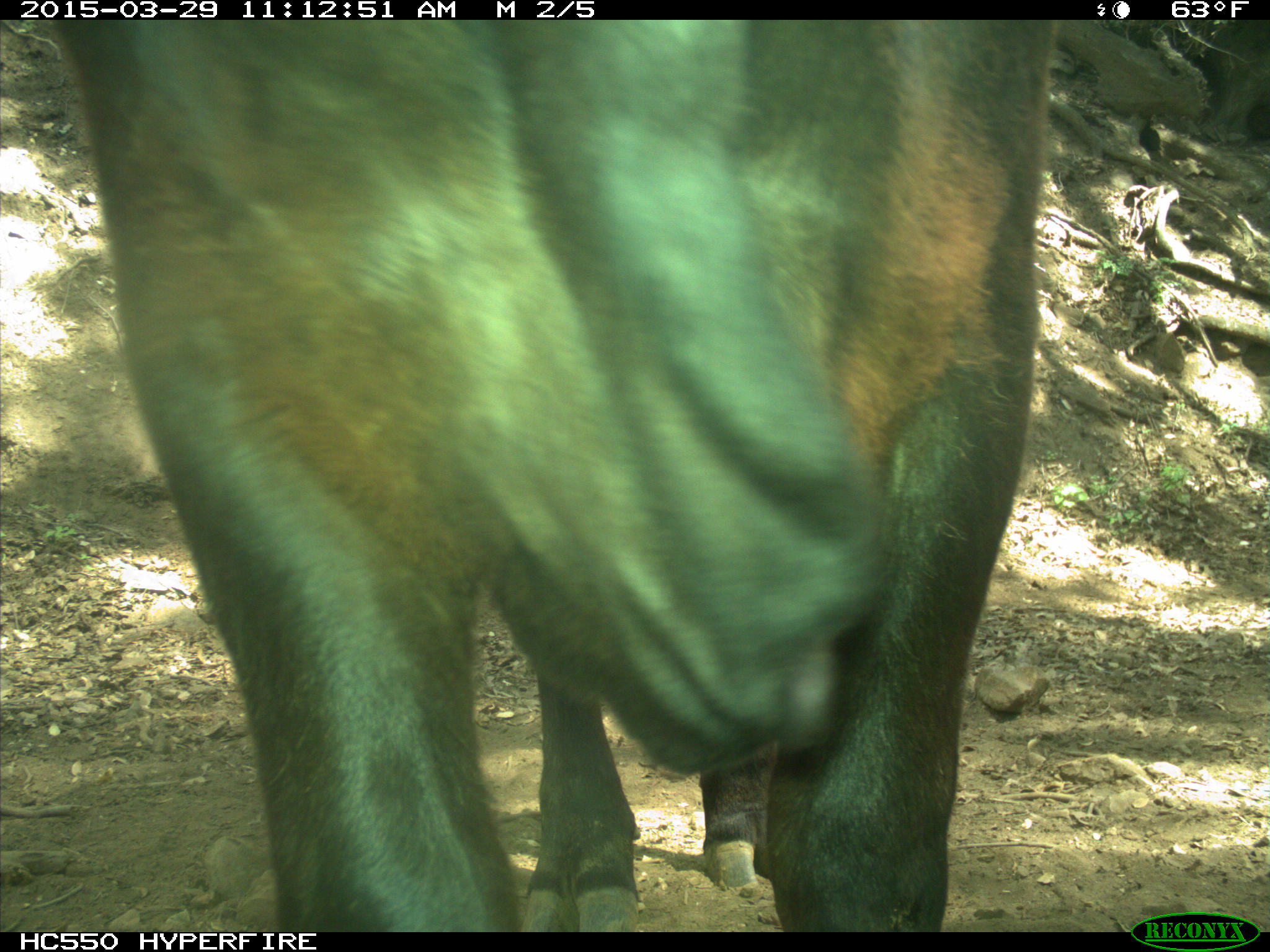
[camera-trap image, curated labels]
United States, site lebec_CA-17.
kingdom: Animalia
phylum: Chordata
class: Mammalia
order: Artiodactyla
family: Bovidae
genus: Bos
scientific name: Bos taurus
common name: domestic cow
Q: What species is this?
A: Bos taurus (domestic cow).